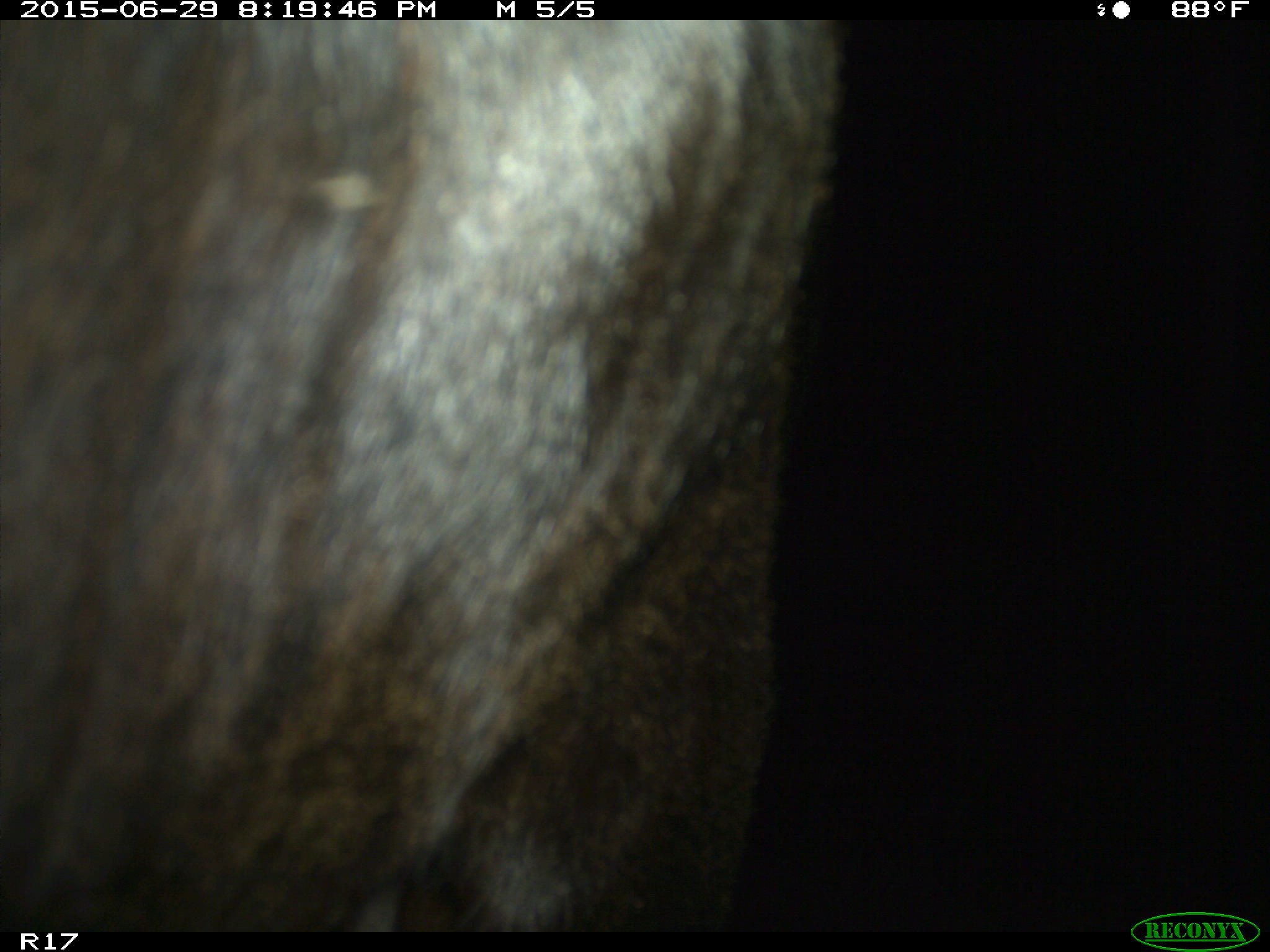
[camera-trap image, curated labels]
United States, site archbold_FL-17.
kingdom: Animalia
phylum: Chordata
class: Mammalia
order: Artiodactyla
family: Bovidae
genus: Bos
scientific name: Bos taurus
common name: domestic cow